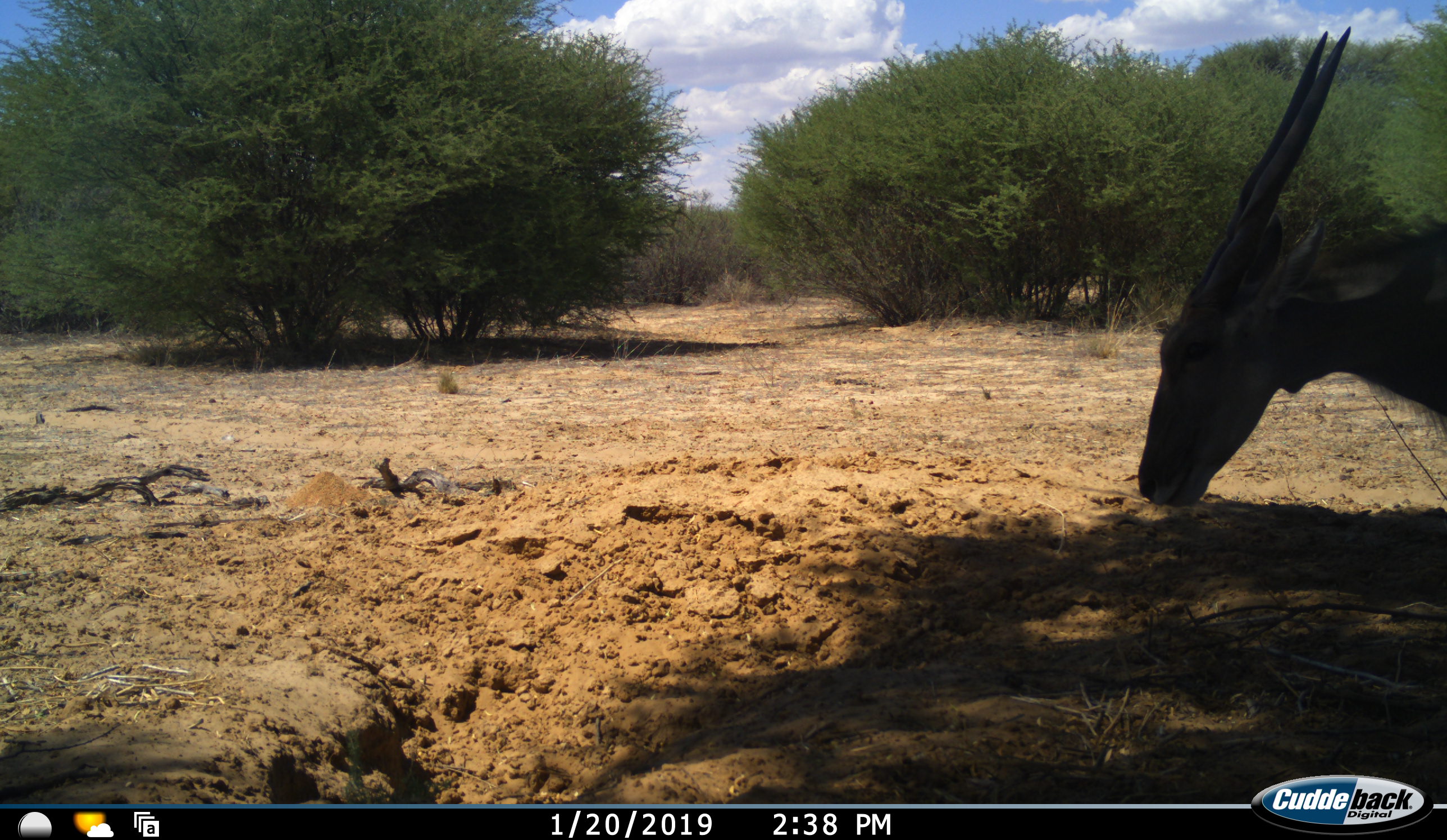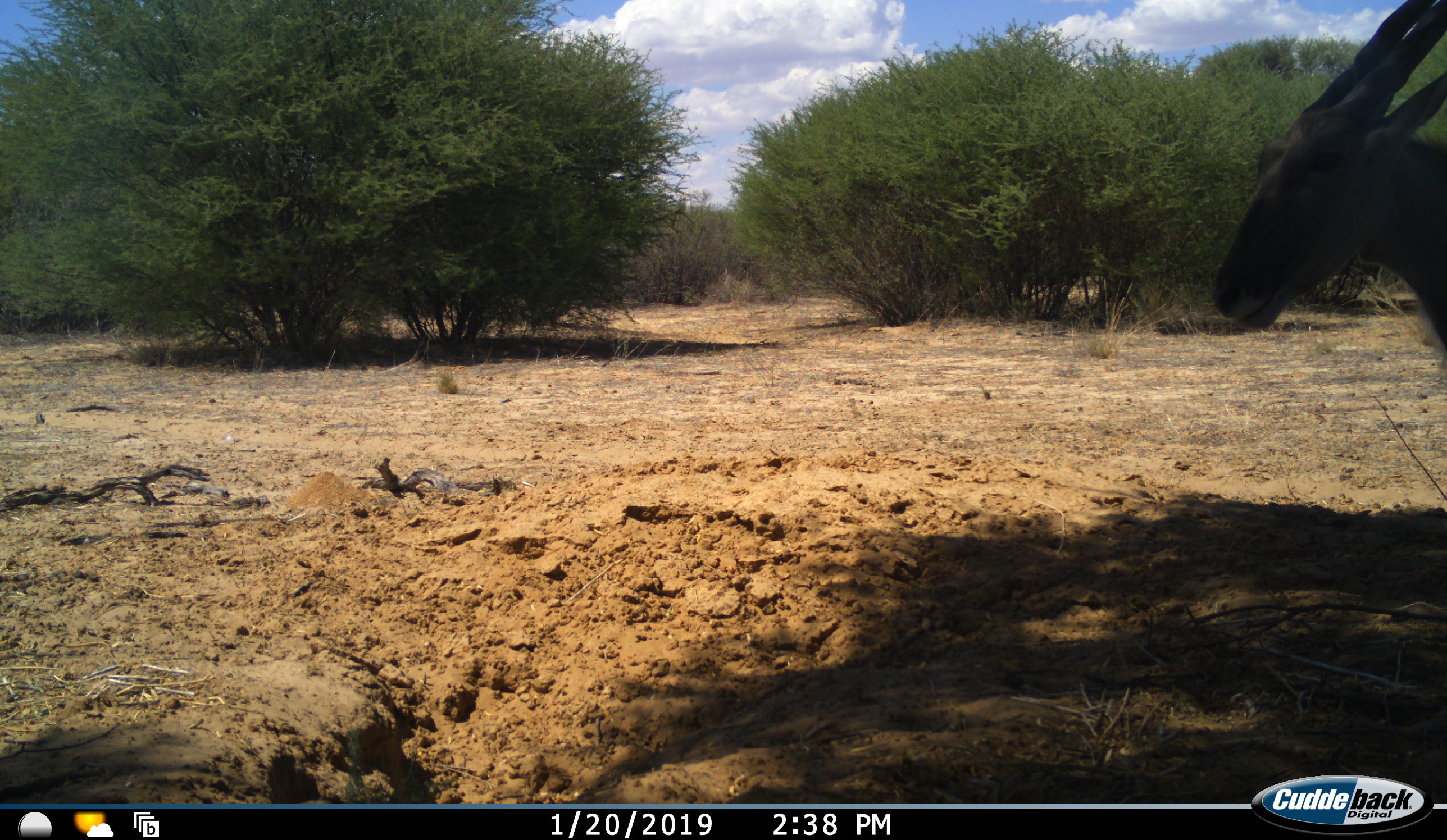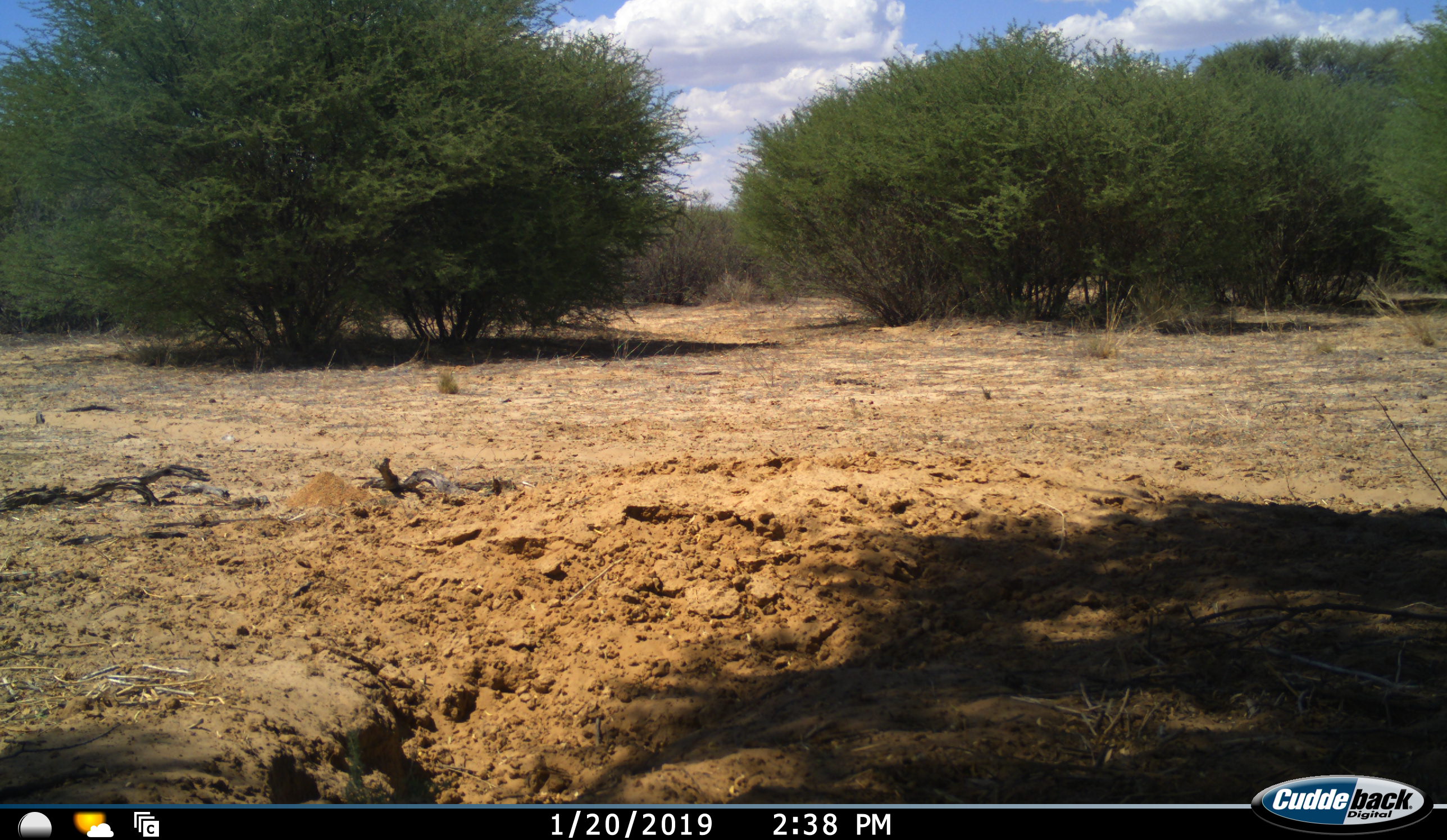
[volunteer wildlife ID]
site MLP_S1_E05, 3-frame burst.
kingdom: Animalia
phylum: Chordata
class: Mammalia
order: Artiodactyla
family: Bovidae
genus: Tragelaphus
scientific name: Tragelaphus oryx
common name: eland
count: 1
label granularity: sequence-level